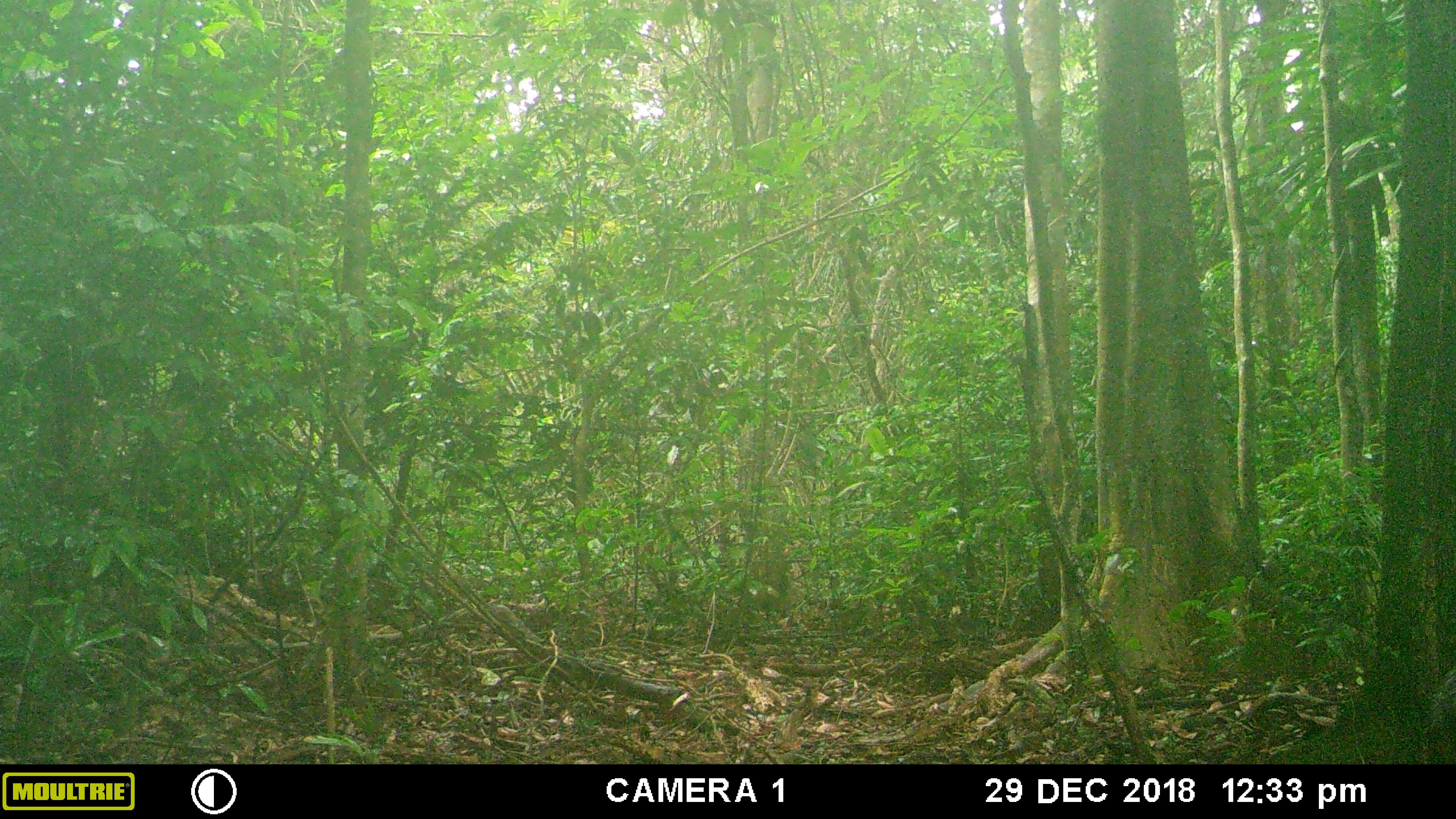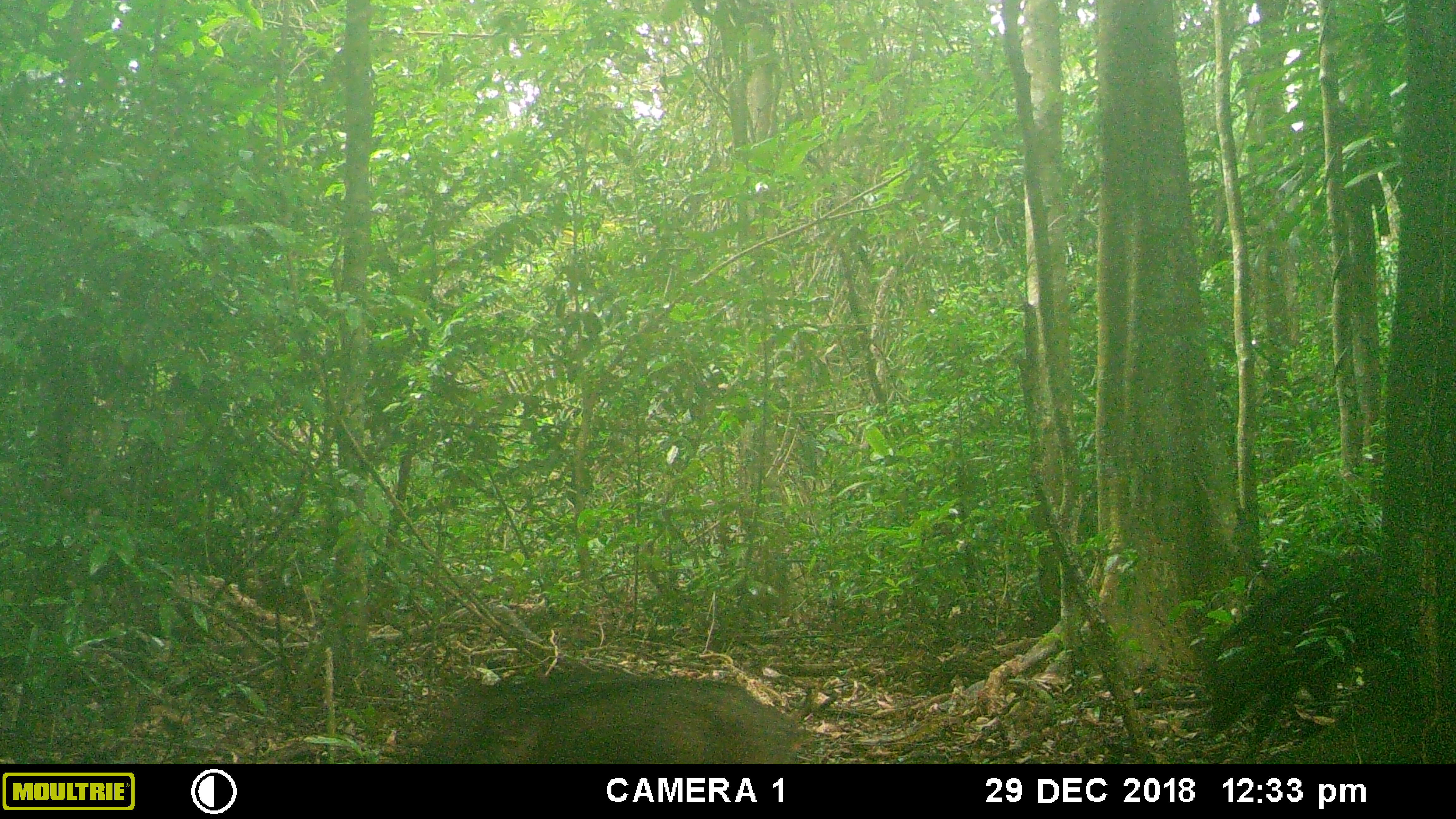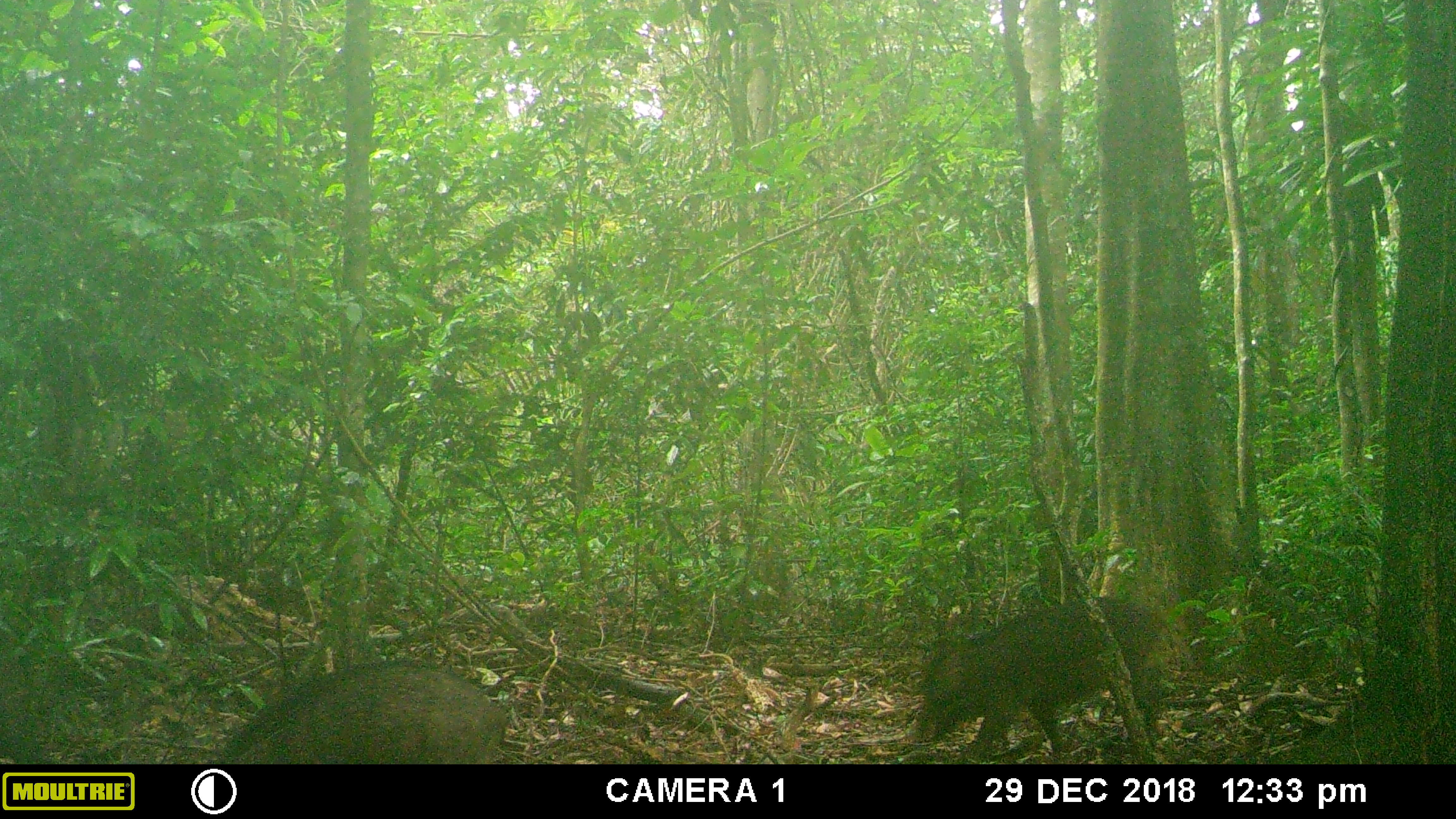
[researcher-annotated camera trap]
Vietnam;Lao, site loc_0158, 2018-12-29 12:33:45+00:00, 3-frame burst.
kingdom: Animalia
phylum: Chordata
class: Mammalia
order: Artiodactyla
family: Suidae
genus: Sus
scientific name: Sus scrofa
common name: eurasian wild pig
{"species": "eurasian wild pig (Sus scrofa)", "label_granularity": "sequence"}